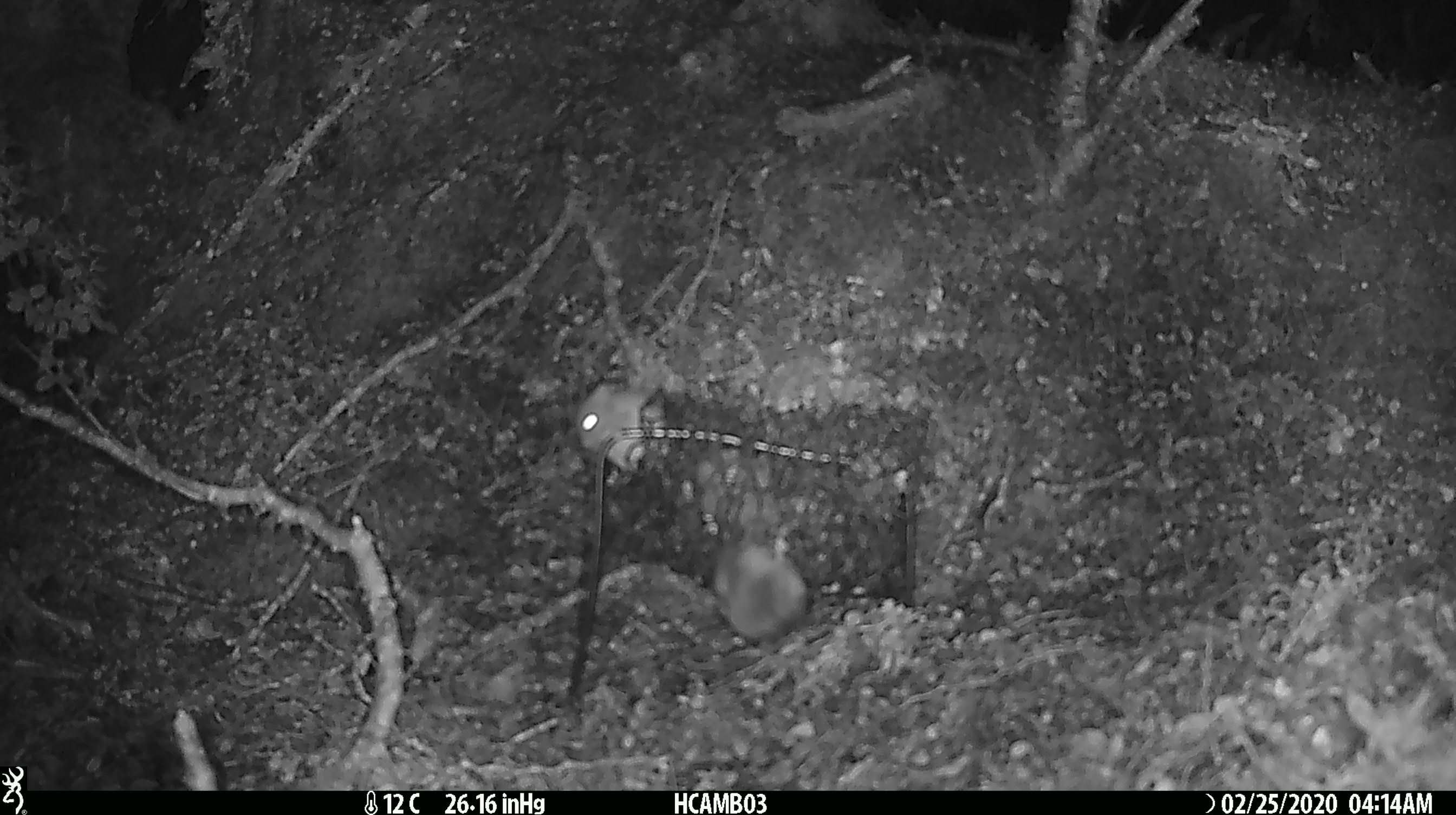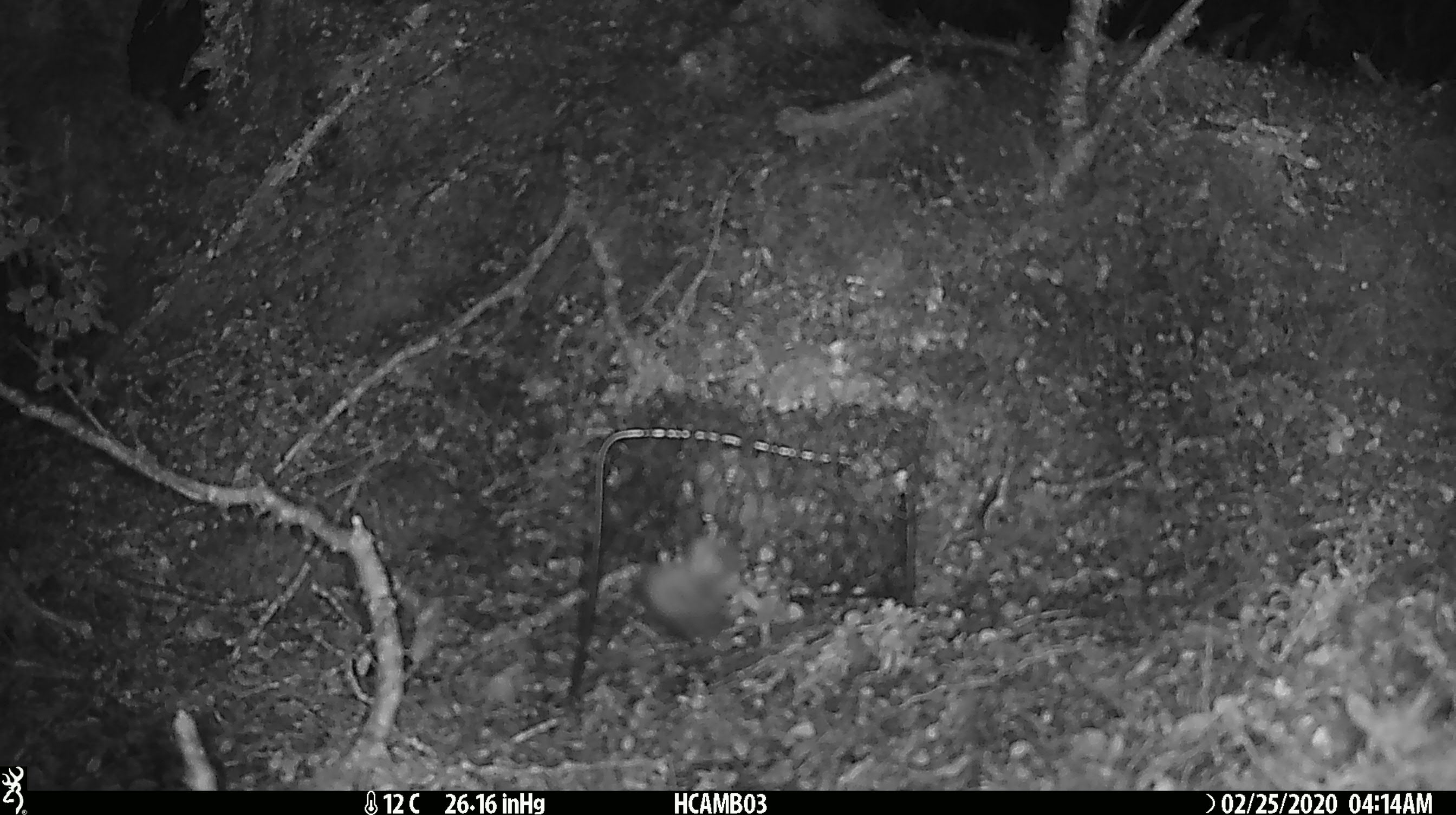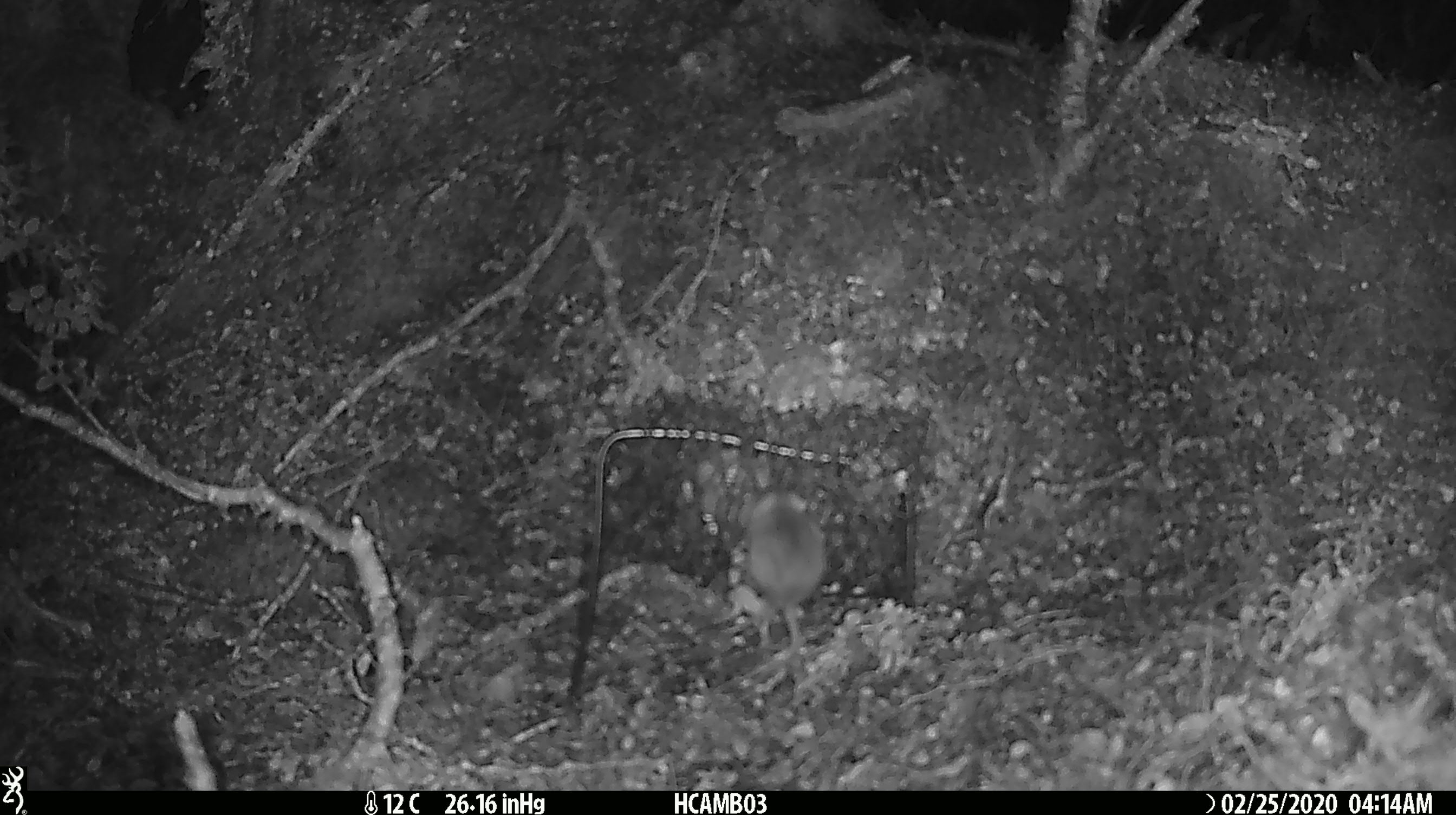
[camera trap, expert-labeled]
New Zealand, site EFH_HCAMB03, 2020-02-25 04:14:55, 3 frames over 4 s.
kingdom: Animalia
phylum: Chordata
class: Mammalia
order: Rodentia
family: Muridae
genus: Mus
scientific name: Mus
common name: mouse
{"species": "mouse (Mus)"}